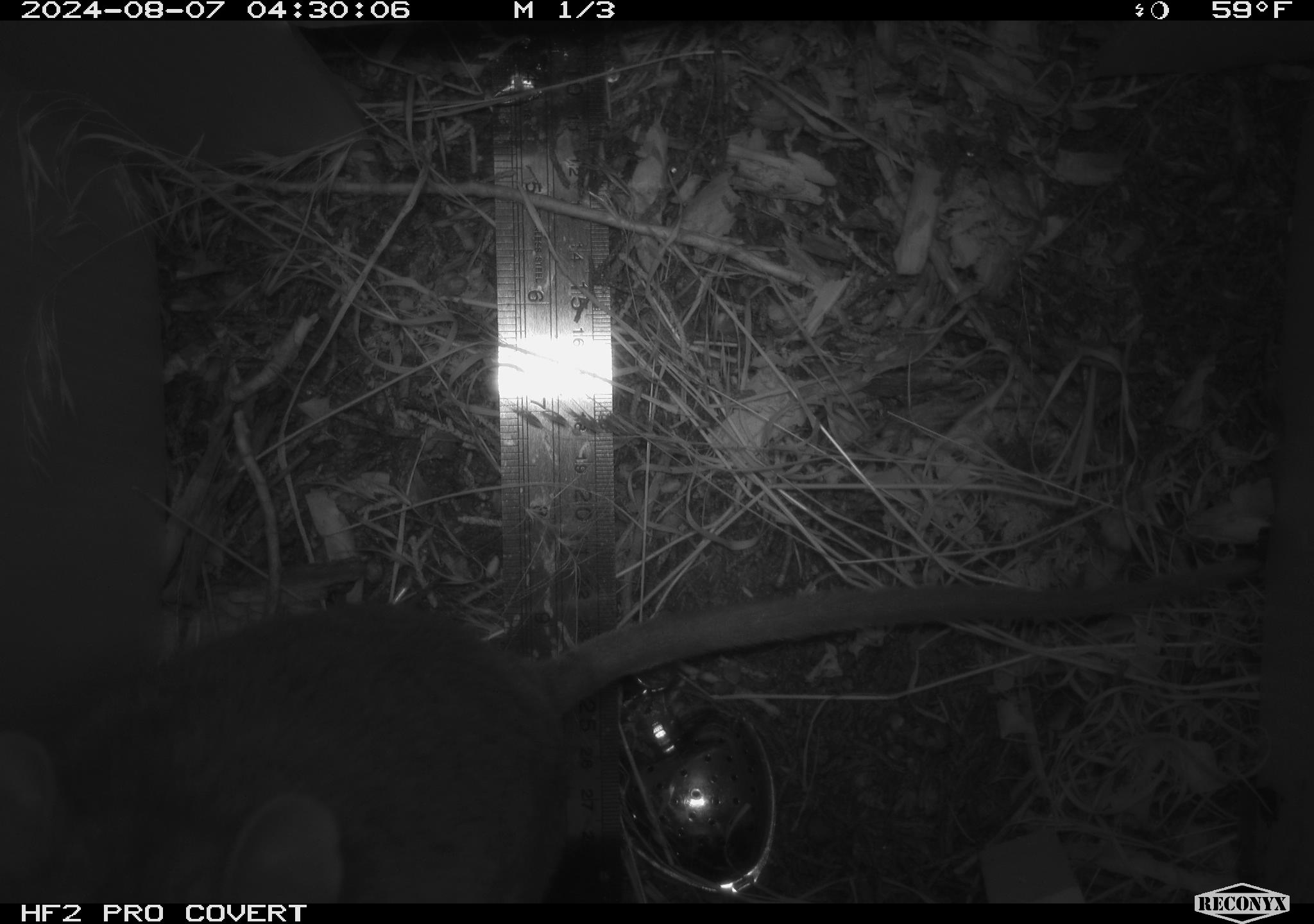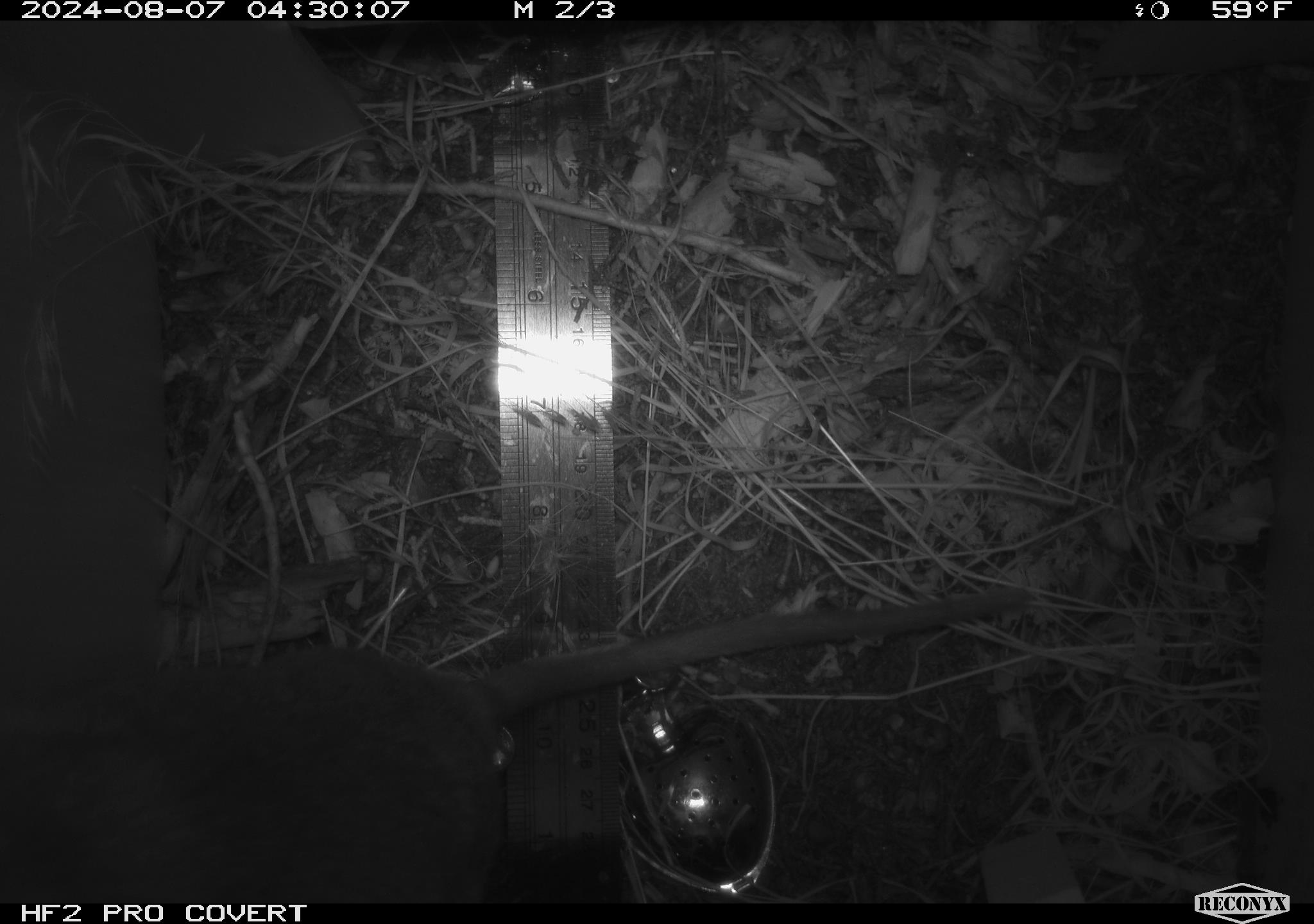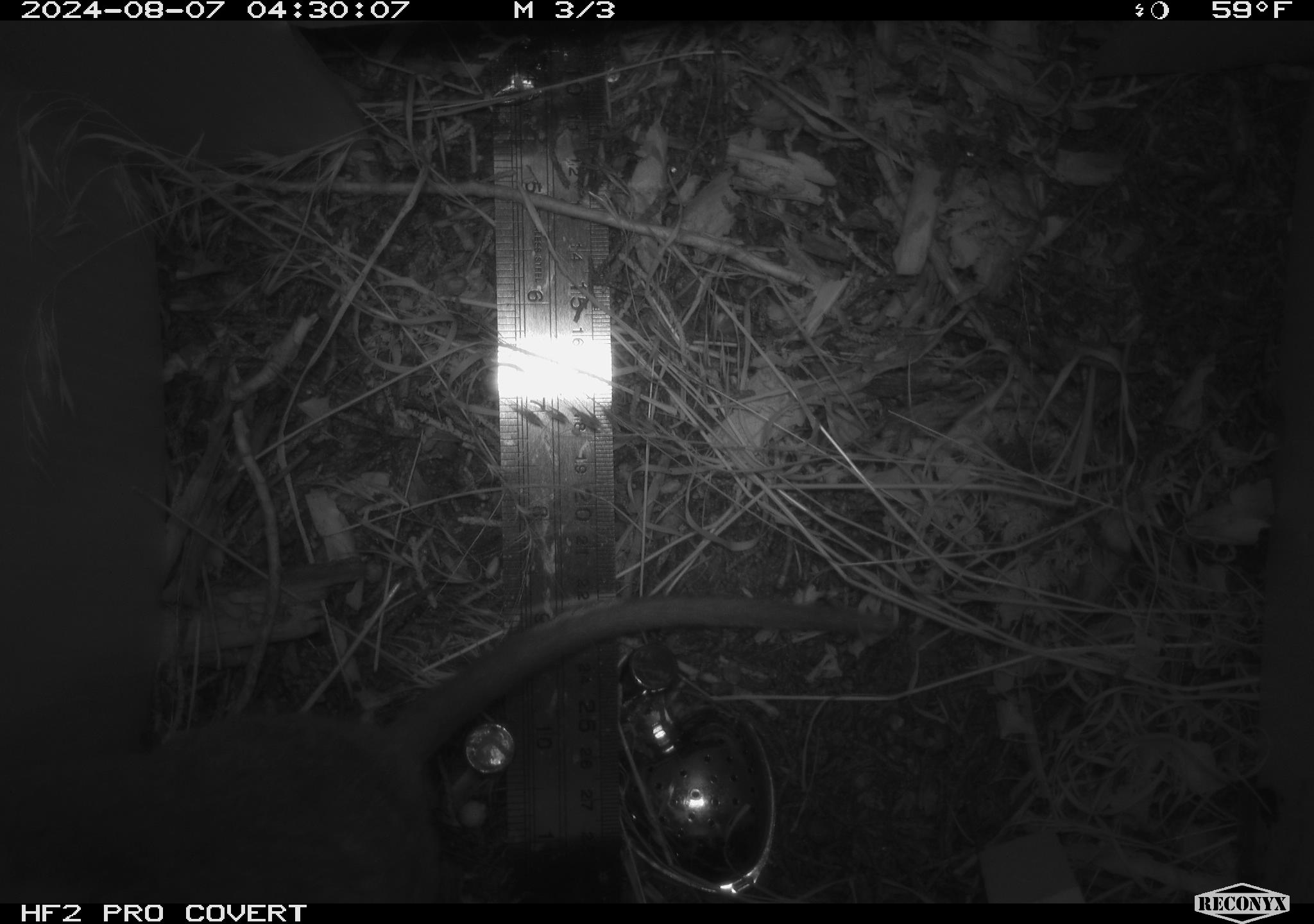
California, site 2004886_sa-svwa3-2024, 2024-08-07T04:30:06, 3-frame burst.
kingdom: Animalia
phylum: Chordata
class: Mammalia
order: Rodentia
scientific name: Rodentia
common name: woodrat or rat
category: woodrat or rat species